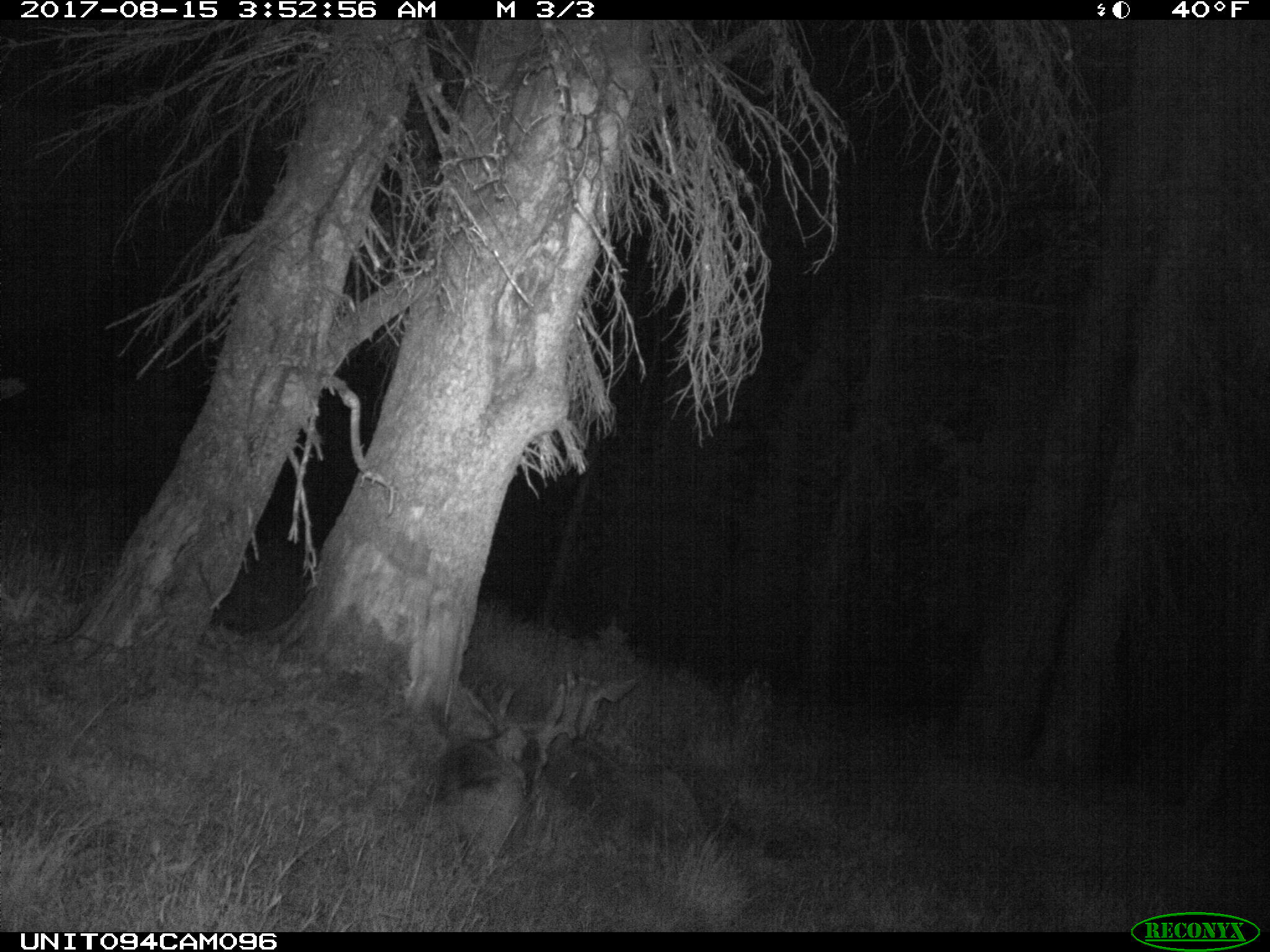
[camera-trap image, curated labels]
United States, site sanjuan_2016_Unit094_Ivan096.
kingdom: Animalia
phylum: Chordata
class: Mammalia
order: Artiodactyla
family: Cervidae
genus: Odocoileus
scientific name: Odocoileus hemionus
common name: mule deer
Odocoileus hemionus (mule deer).